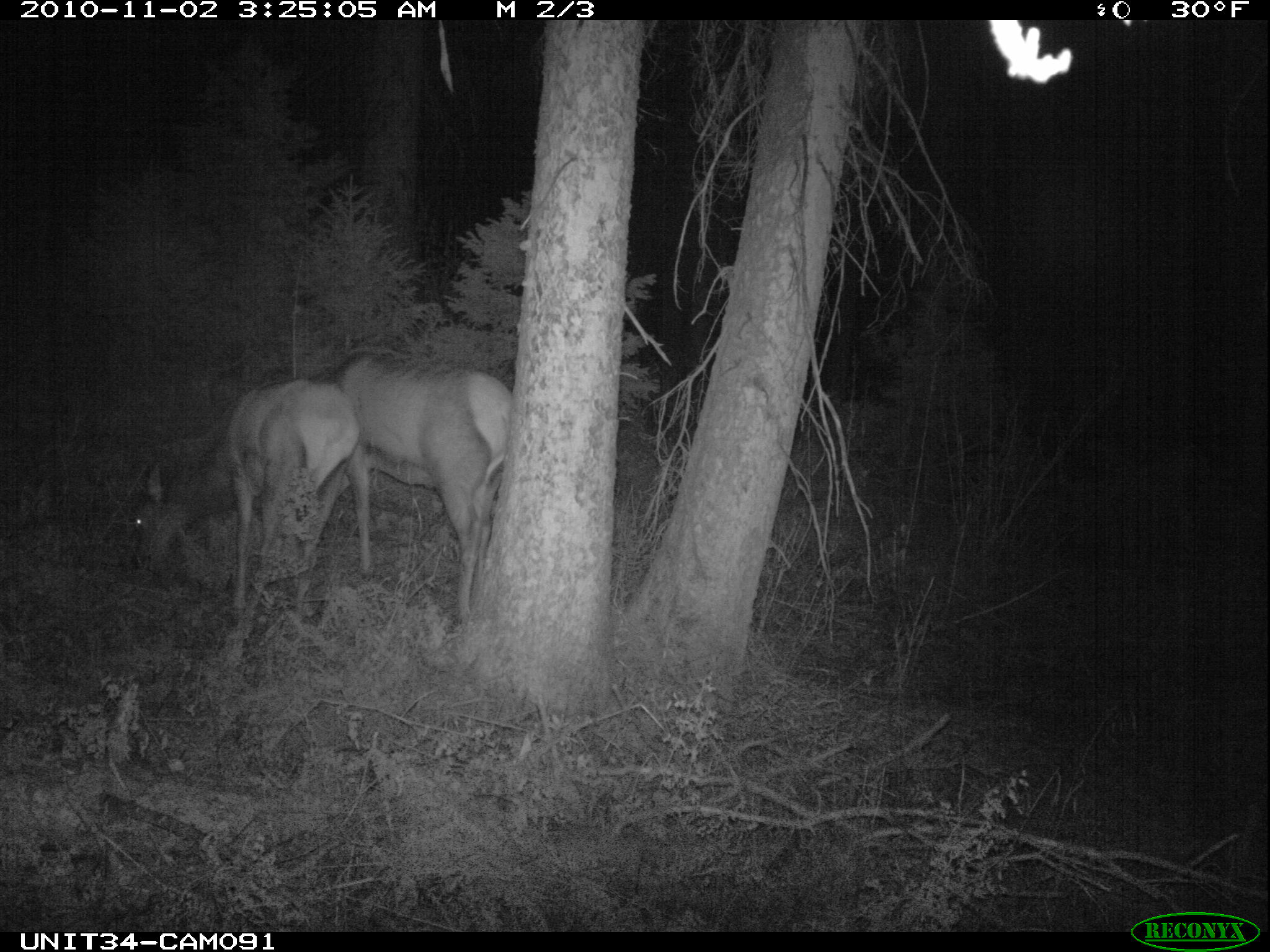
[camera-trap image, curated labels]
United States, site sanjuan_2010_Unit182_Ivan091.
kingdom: Animalia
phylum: Chordata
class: Mammalia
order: Artiodactyla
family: Cervidae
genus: Cervus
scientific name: Cervus elaphus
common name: red deer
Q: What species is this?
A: Cervus elaphus (red deer).